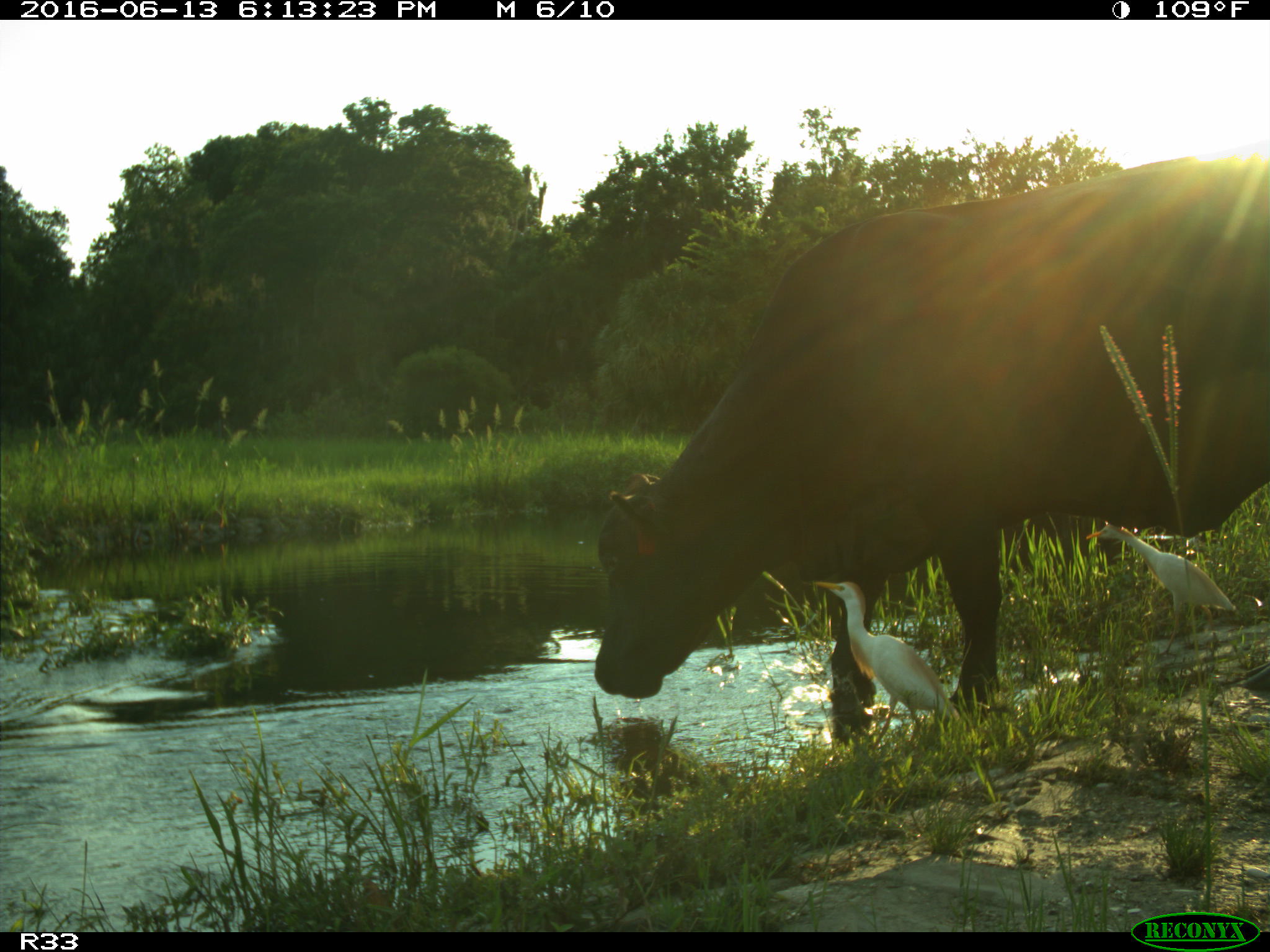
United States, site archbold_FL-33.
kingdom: Animalia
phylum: Chordata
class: Mammalia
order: Artiodactyla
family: Bovidae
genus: Bos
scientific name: Bos taurus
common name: domestic cow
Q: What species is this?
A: Bos taurus (domestic cow).